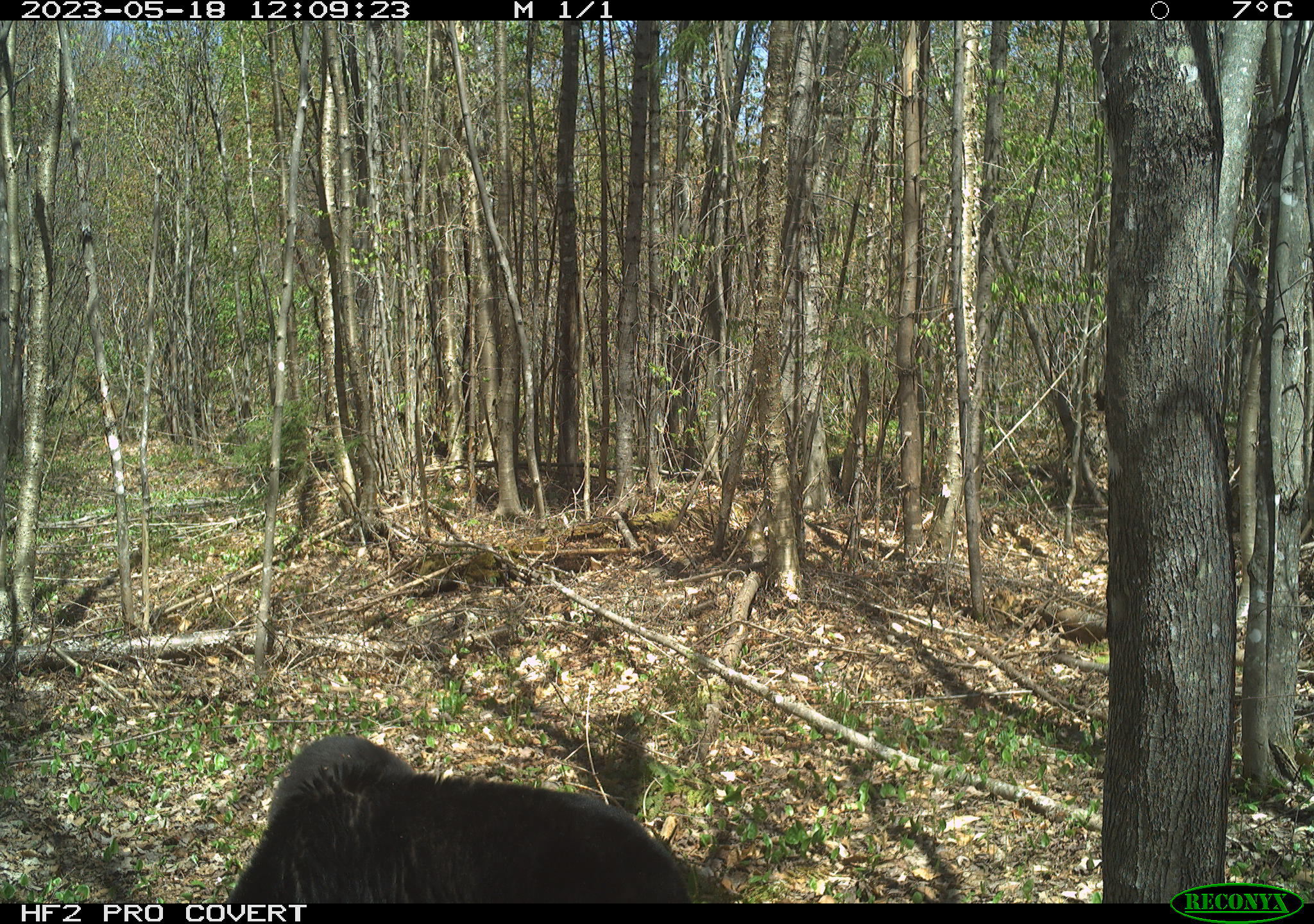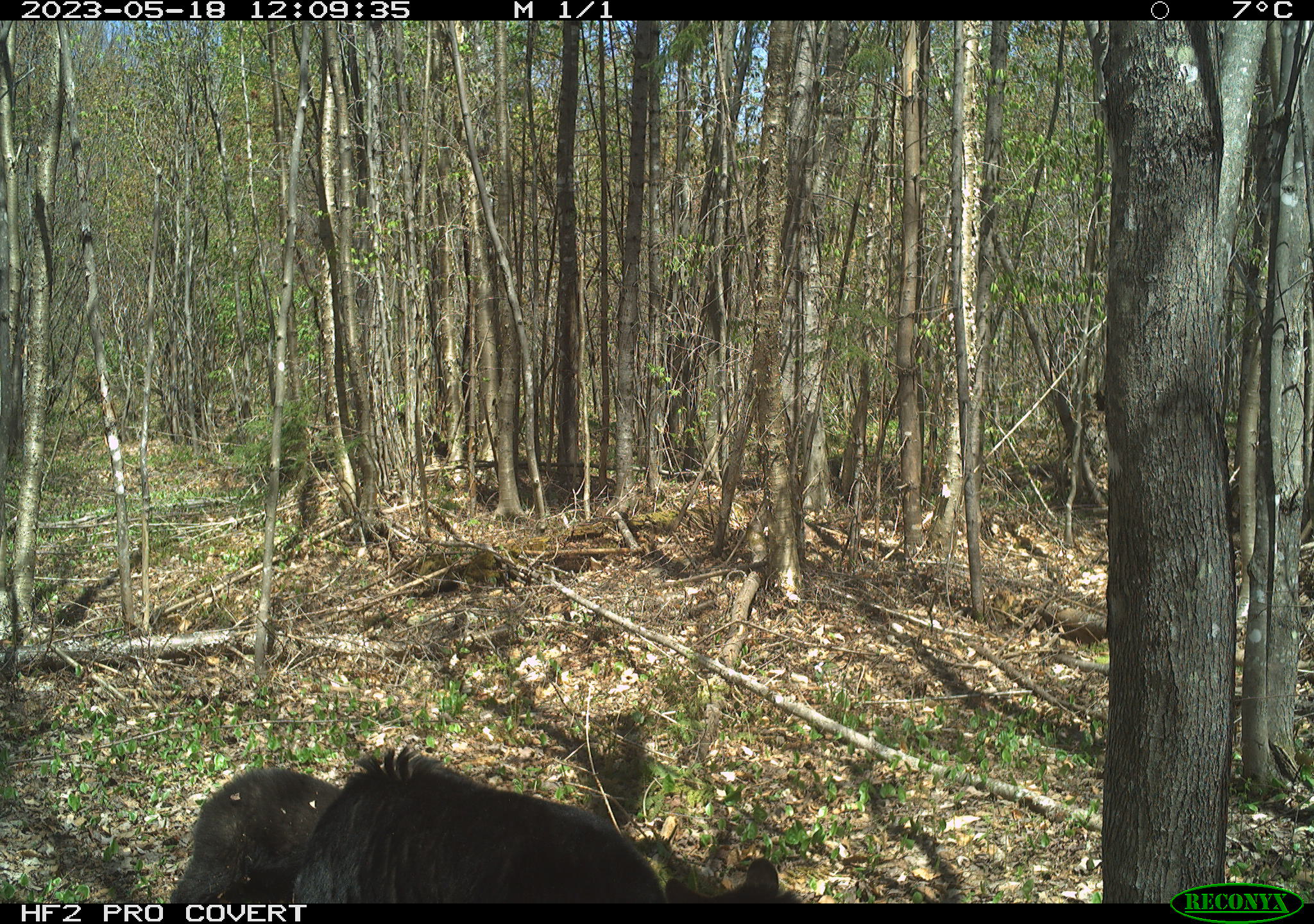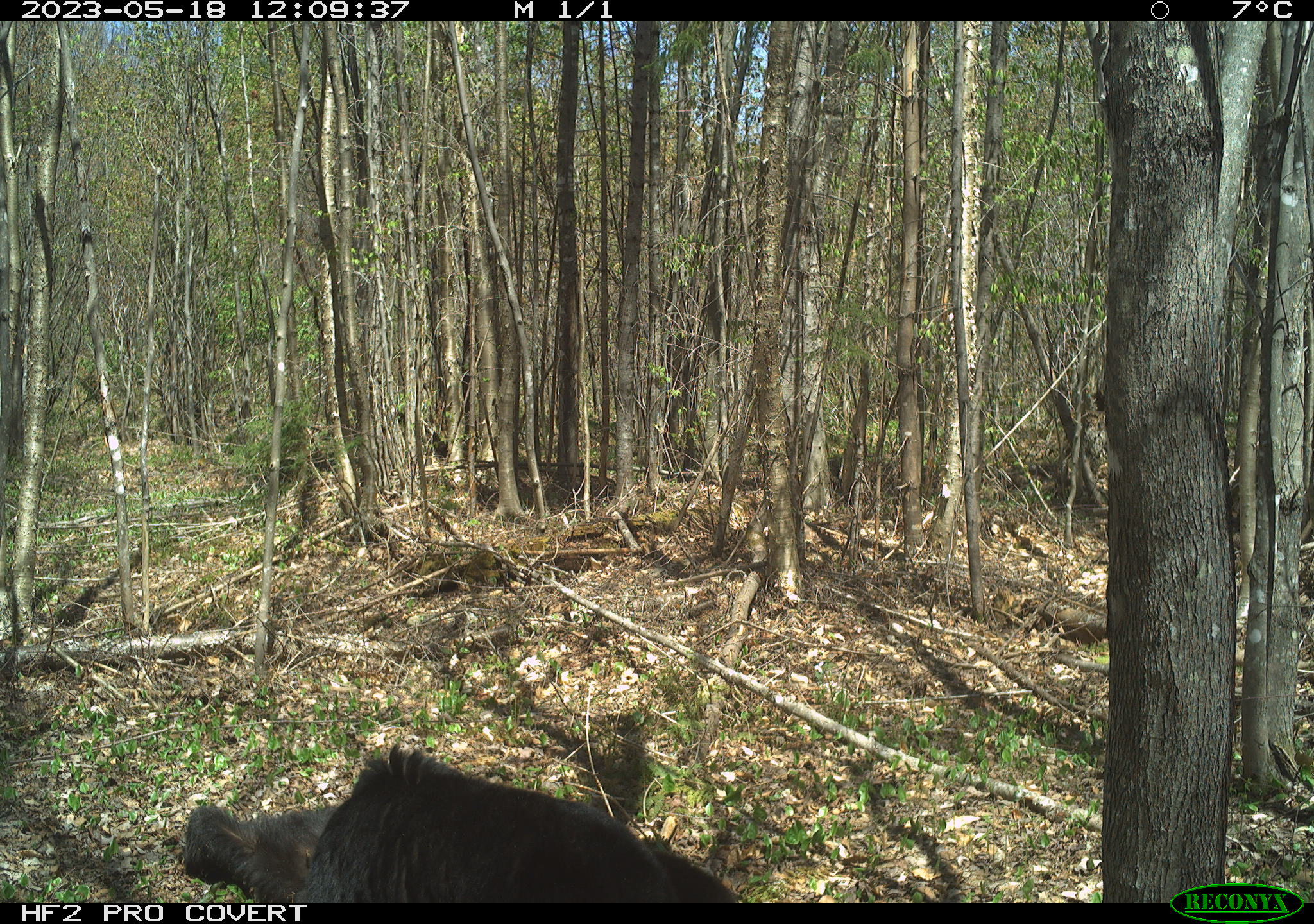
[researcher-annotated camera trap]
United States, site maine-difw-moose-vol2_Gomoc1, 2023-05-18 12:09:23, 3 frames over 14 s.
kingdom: Animalia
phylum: Chordata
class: Mammalia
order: Carnivora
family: Ursidae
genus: Ursus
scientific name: Ursus americanus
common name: black bear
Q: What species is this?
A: Black bear (Ursus americanus).